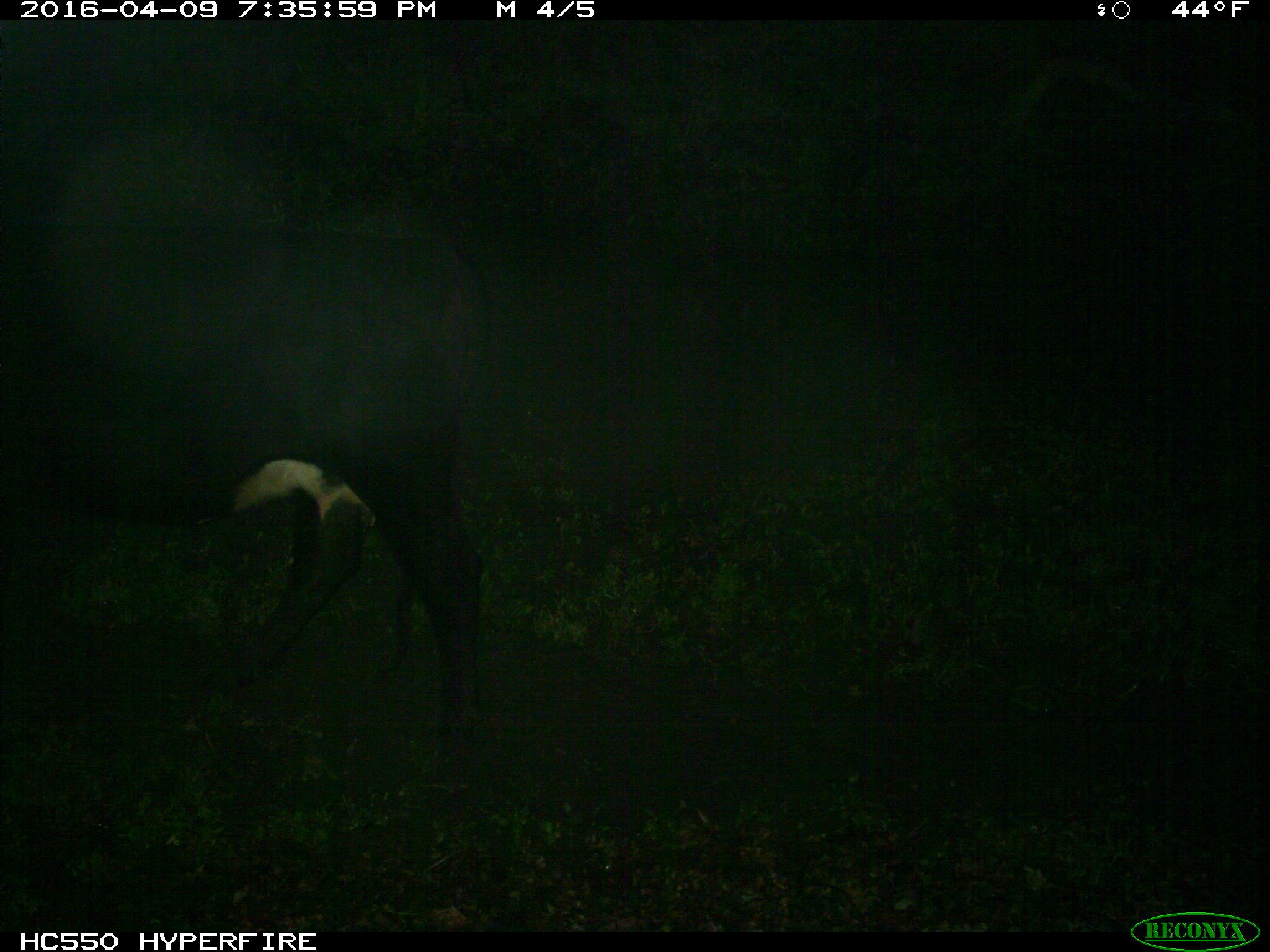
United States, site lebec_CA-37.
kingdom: Animalia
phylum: Chordata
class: Mammalia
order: Artiodactyla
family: Bovidae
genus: Bos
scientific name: Bos taurus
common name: domestic cow